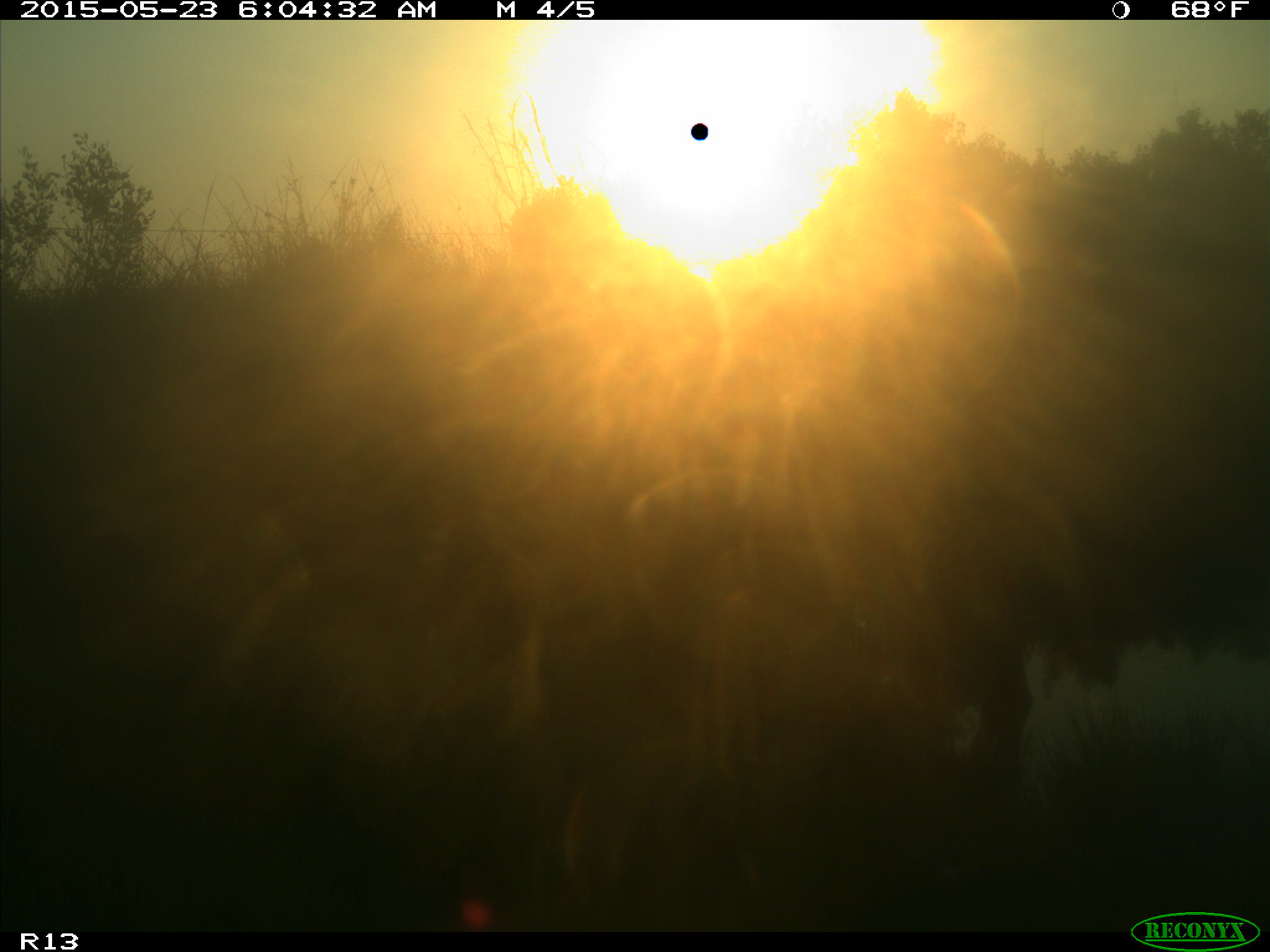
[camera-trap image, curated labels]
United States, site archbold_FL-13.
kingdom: Animalia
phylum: Chordata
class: Mammalia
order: Artiodactyla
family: Bovidae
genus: Bos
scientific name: Bos taurus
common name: domestic cow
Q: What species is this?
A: Bos taurus (domestic cow).